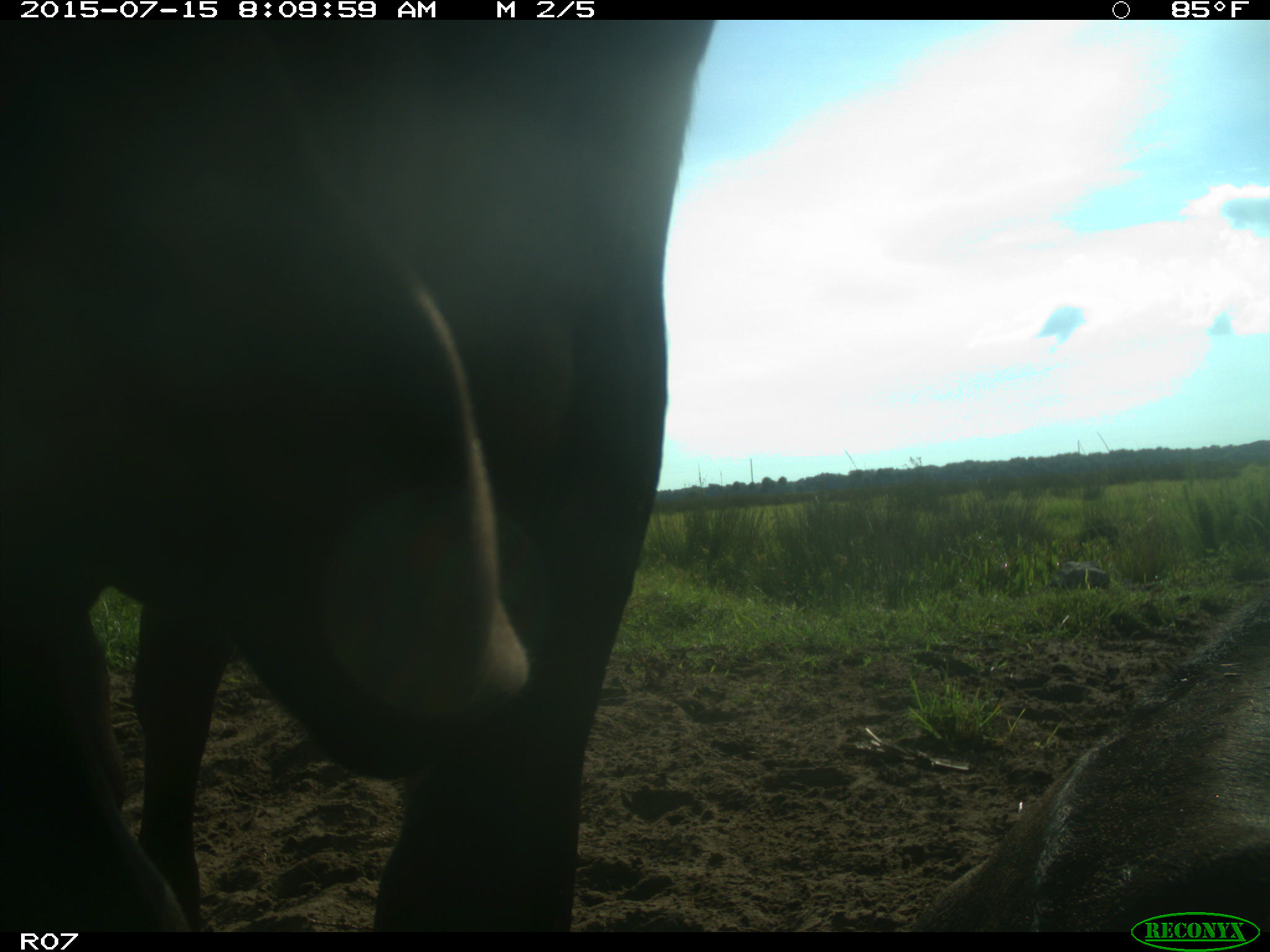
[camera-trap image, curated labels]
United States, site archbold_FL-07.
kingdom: Animalia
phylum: Chordata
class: Mammalia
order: Artiodactyla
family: Bovidae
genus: Bos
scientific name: Bos taurus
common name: domestic cow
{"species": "Bos taurus (domestic cow)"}